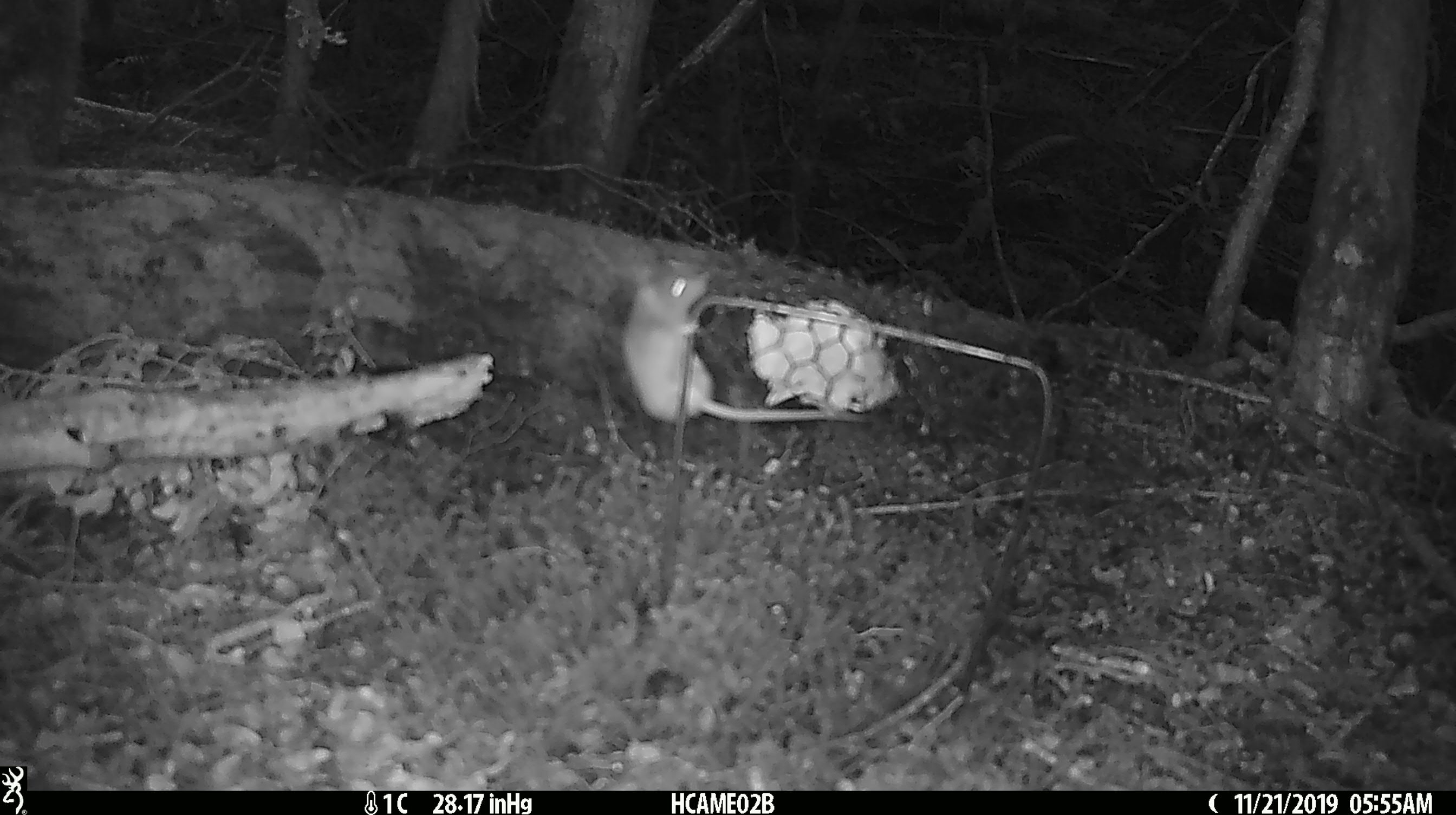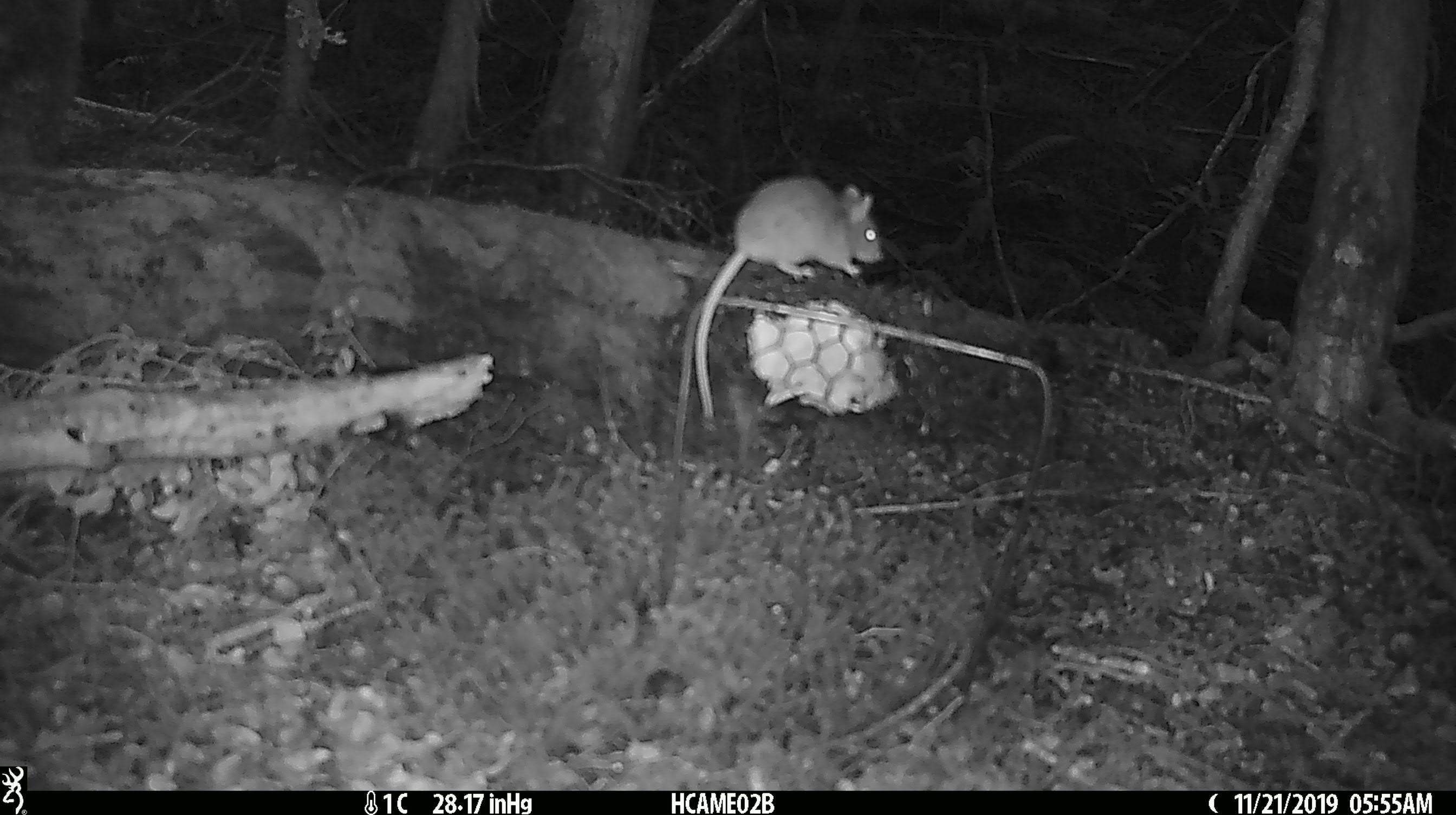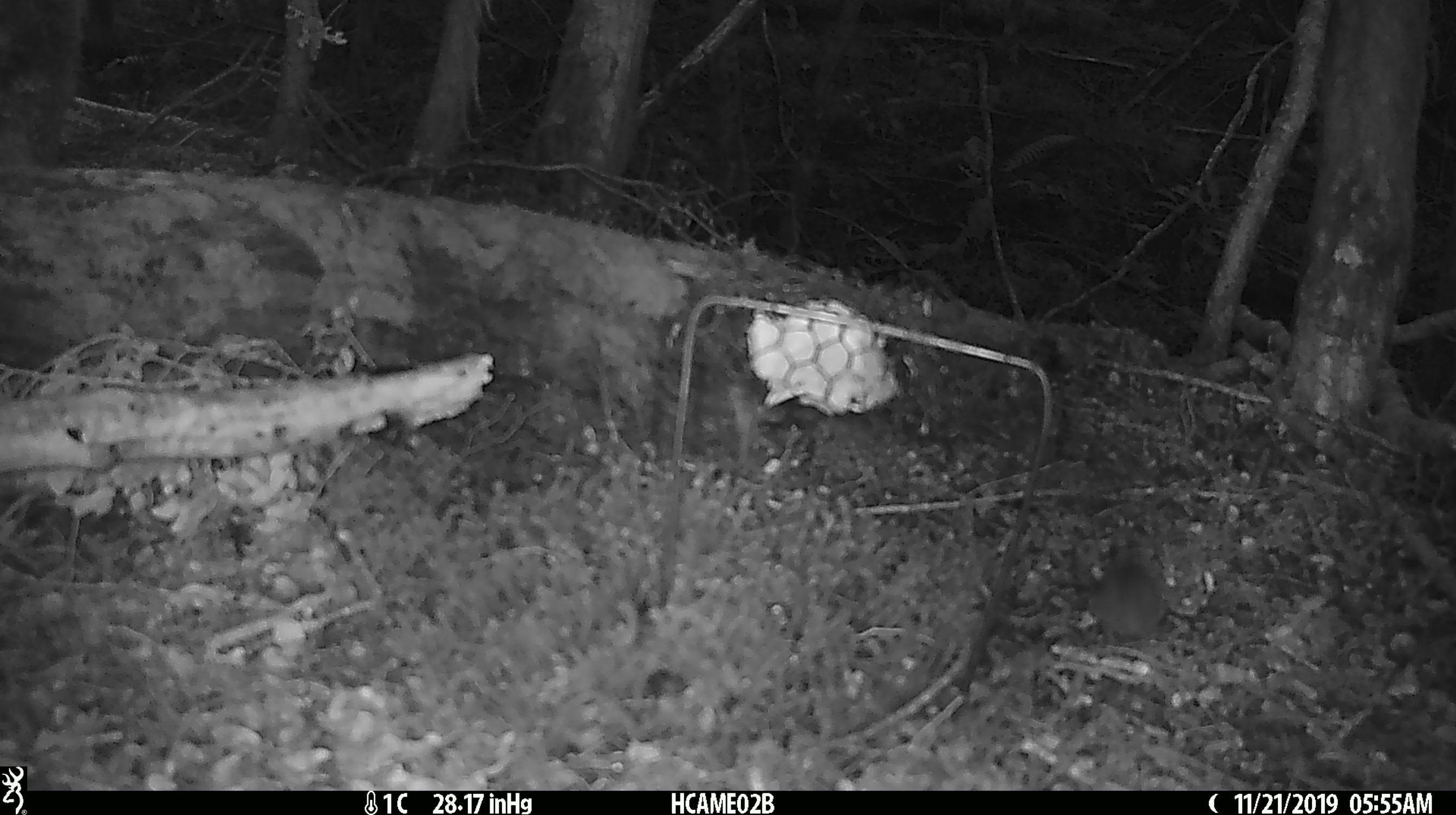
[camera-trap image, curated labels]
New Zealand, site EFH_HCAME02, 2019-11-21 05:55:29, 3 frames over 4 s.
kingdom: Animalia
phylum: Chordata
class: Mammalia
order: Rodentia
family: Muridae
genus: Mus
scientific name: Mus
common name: mouse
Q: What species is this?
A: Mouse (Mus).